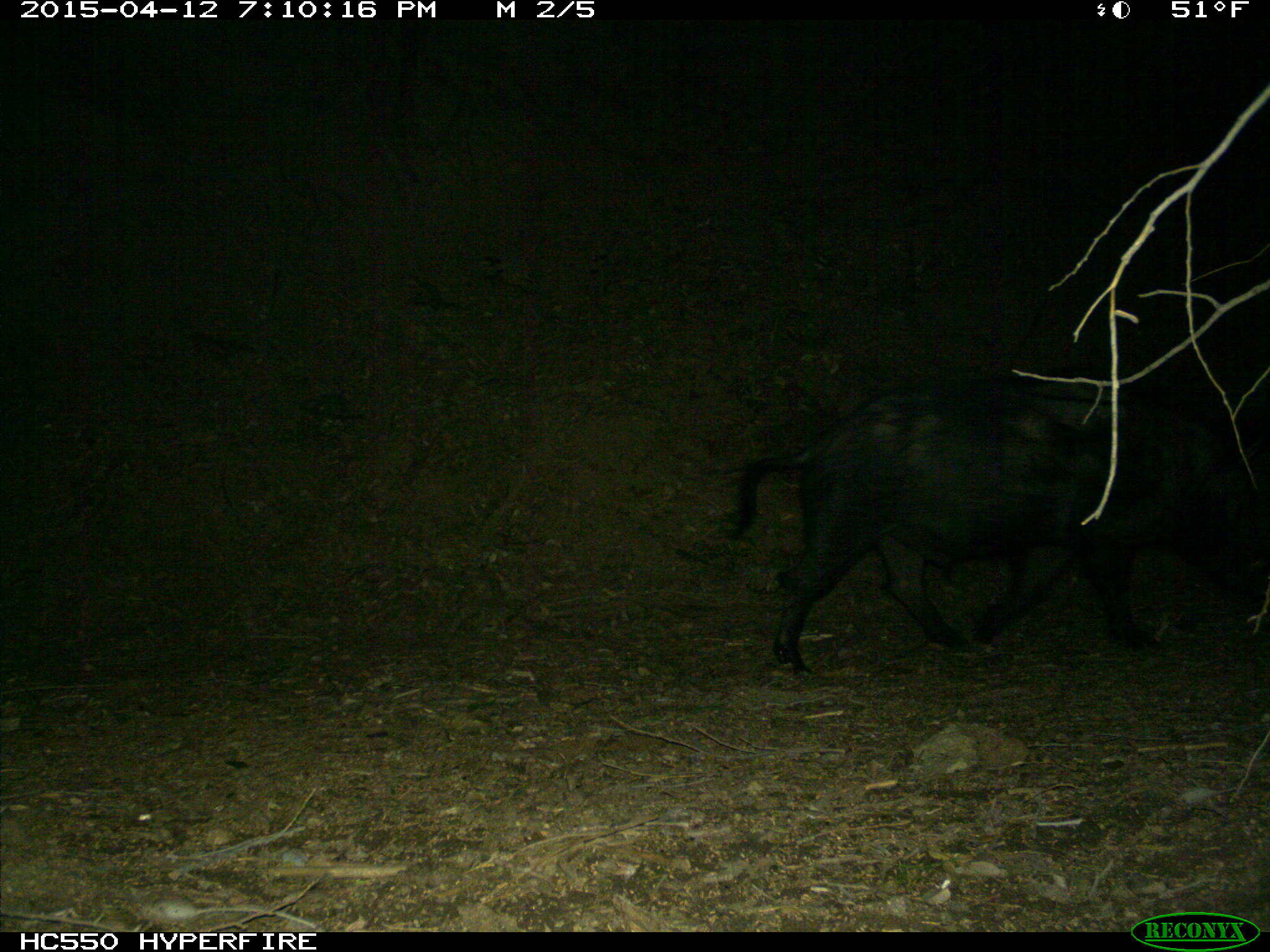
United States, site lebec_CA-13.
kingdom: Animalia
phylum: Chordata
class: Mammalia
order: Artiodactyla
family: Suidae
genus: Sus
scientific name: Sus scrofa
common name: wild boar